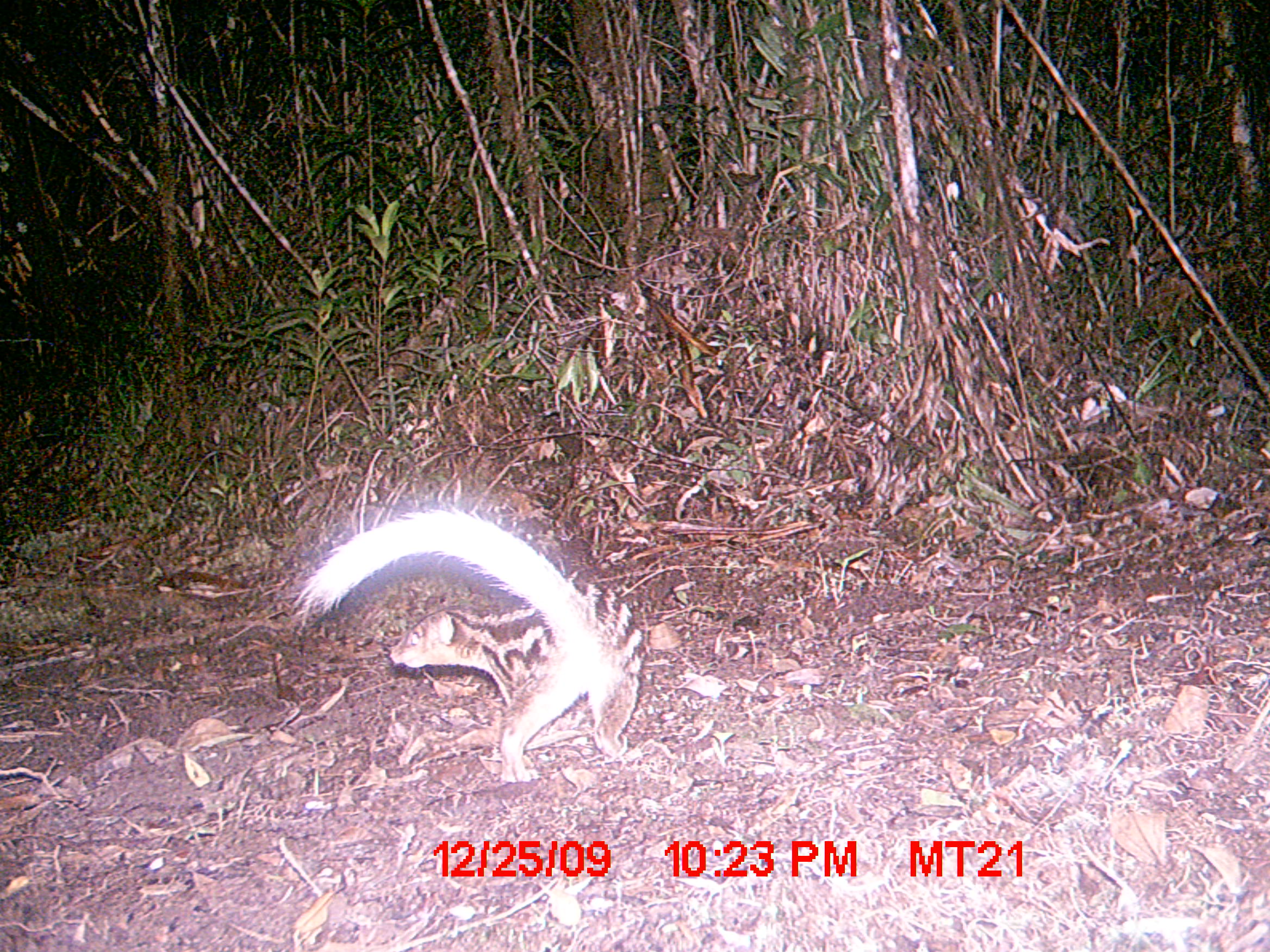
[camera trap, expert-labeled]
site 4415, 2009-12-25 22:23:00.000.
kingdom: Animalia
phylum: Chordata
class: Mammalia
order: Carnivora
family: Eupleridae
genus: Galidictis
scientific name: Galidictis fasciata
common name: broad-striped vontsira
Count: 1.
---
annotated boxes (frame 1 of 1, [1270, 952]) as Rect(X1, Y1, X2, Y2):
galidictis fasciata: Rect(287, 498, 646, 785)